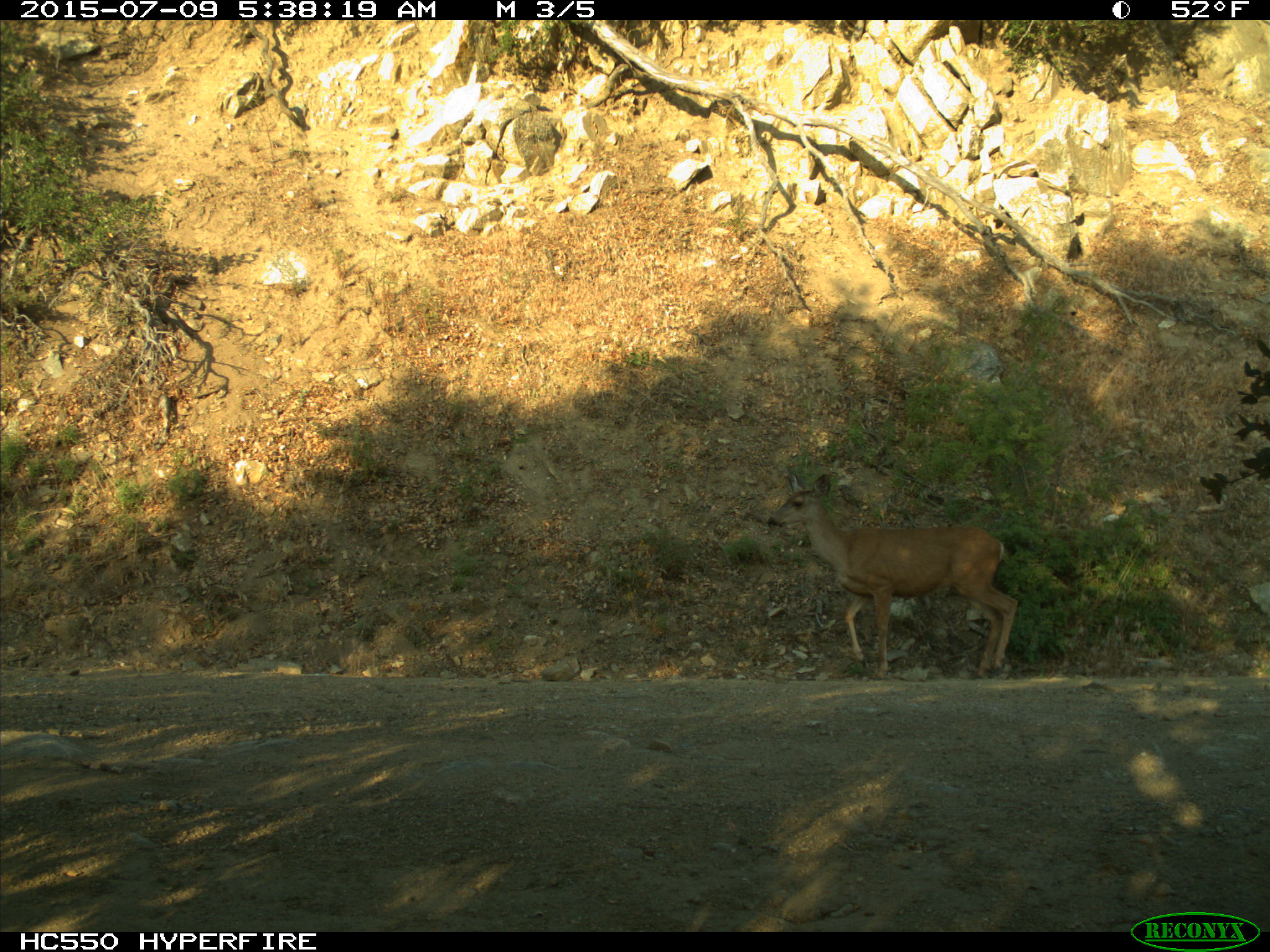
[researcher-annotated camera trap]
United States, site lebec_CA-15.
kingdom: Animalia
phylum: Chordata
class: Mammalia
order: Artiodactyla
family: Cervidae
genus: Odocoileus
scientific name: Odocoileus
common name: deer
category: unidentified deer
Unidentified deer (deer) (Odocoileus).